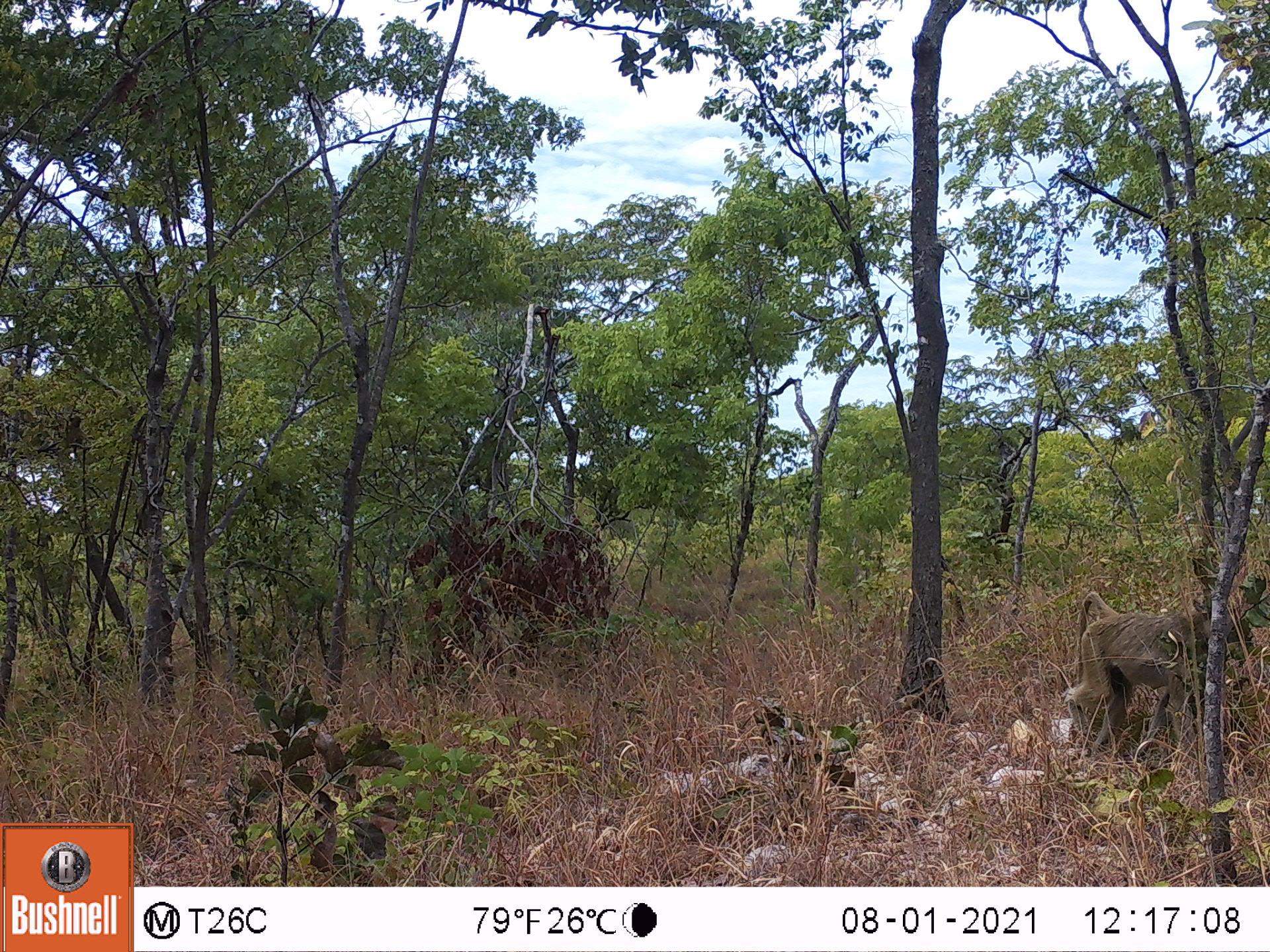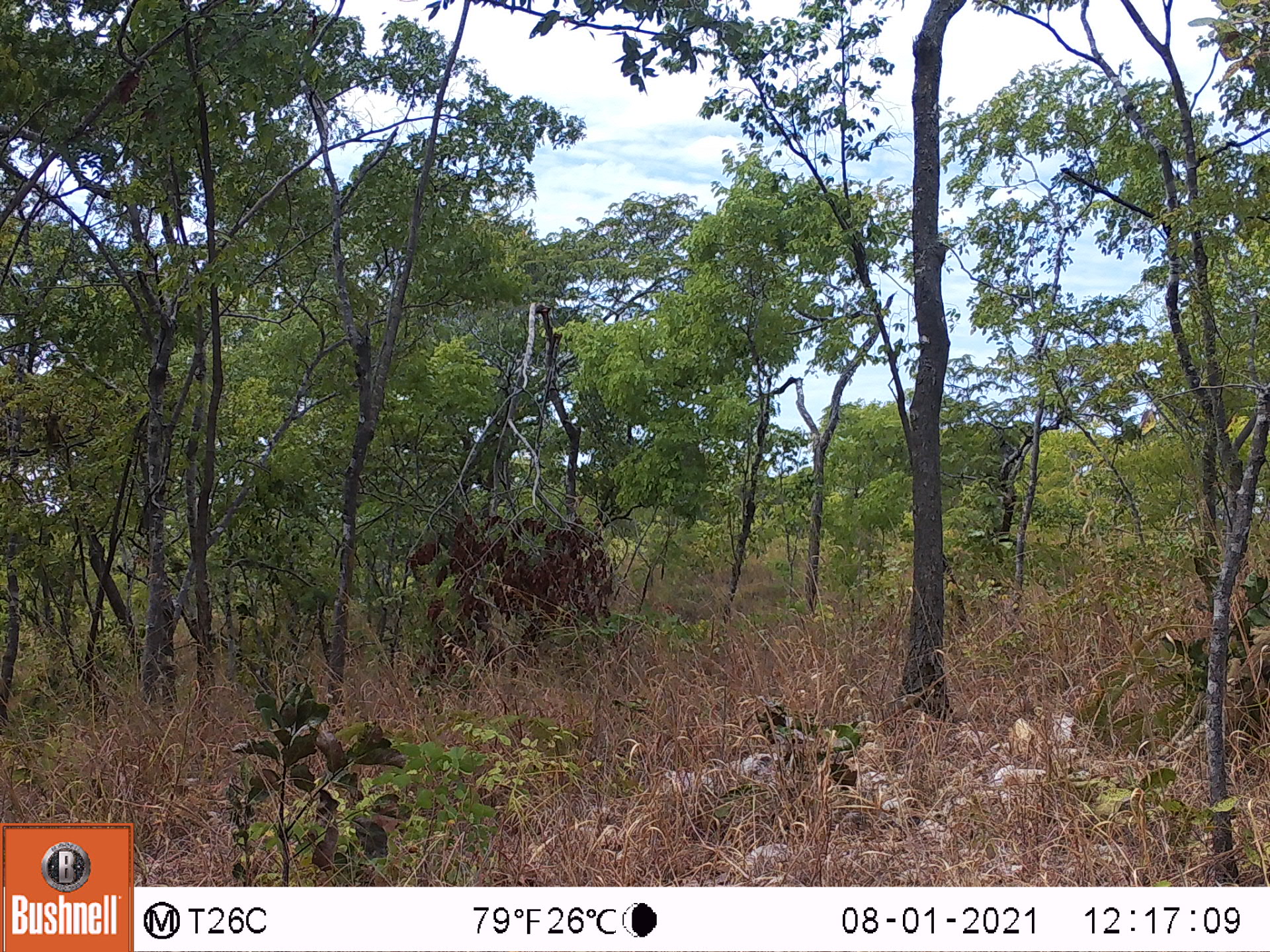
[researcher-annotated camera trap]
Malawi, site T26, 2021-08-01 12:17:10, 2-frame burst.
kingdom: Animalia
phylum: Chordata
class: Mammalia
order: Primates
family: Cercopithecidae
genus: Papio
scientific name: Papio cynocephalus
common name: yellow baboon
Yellow baboon (Papio cynocephalus), count 1.